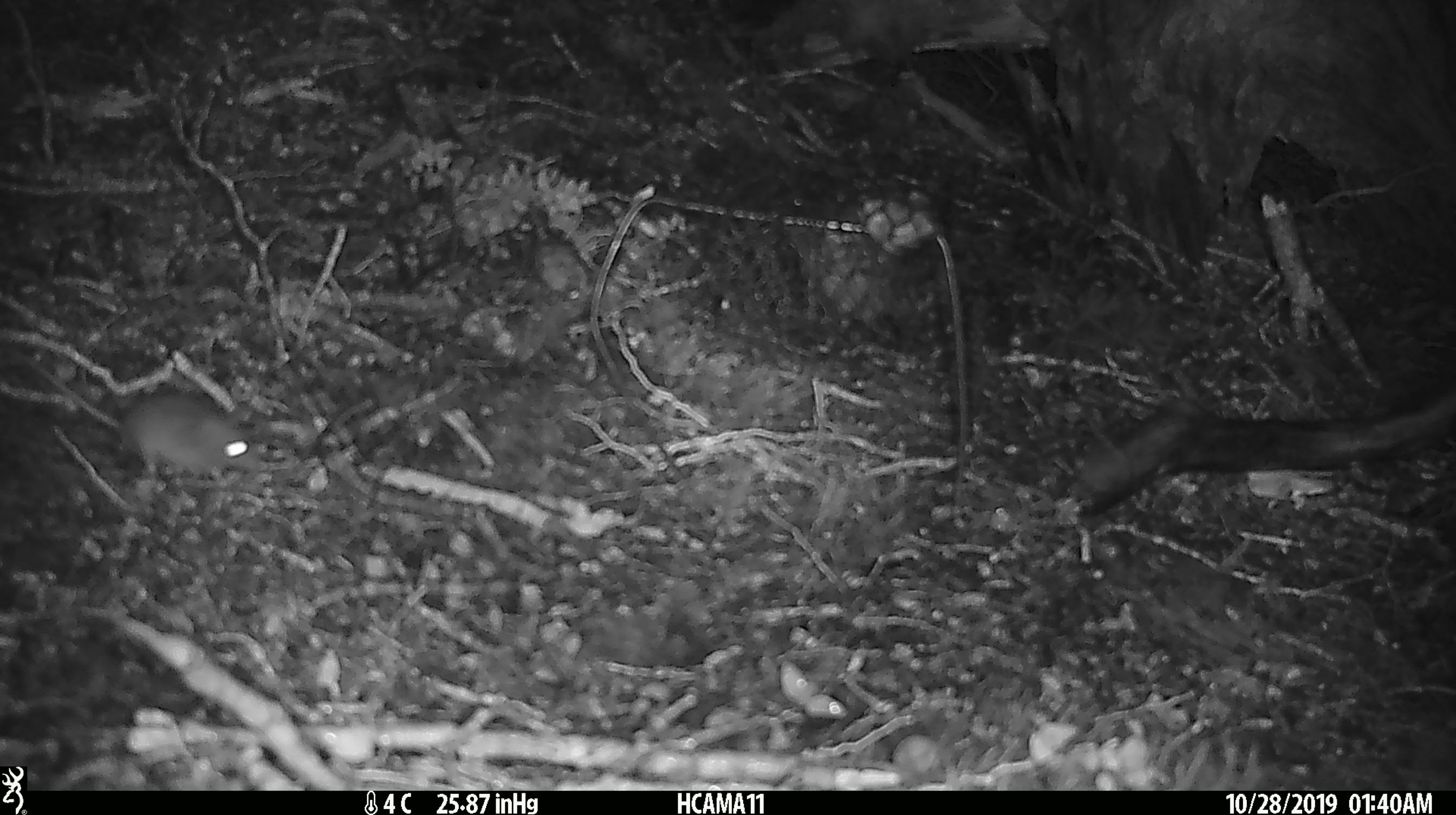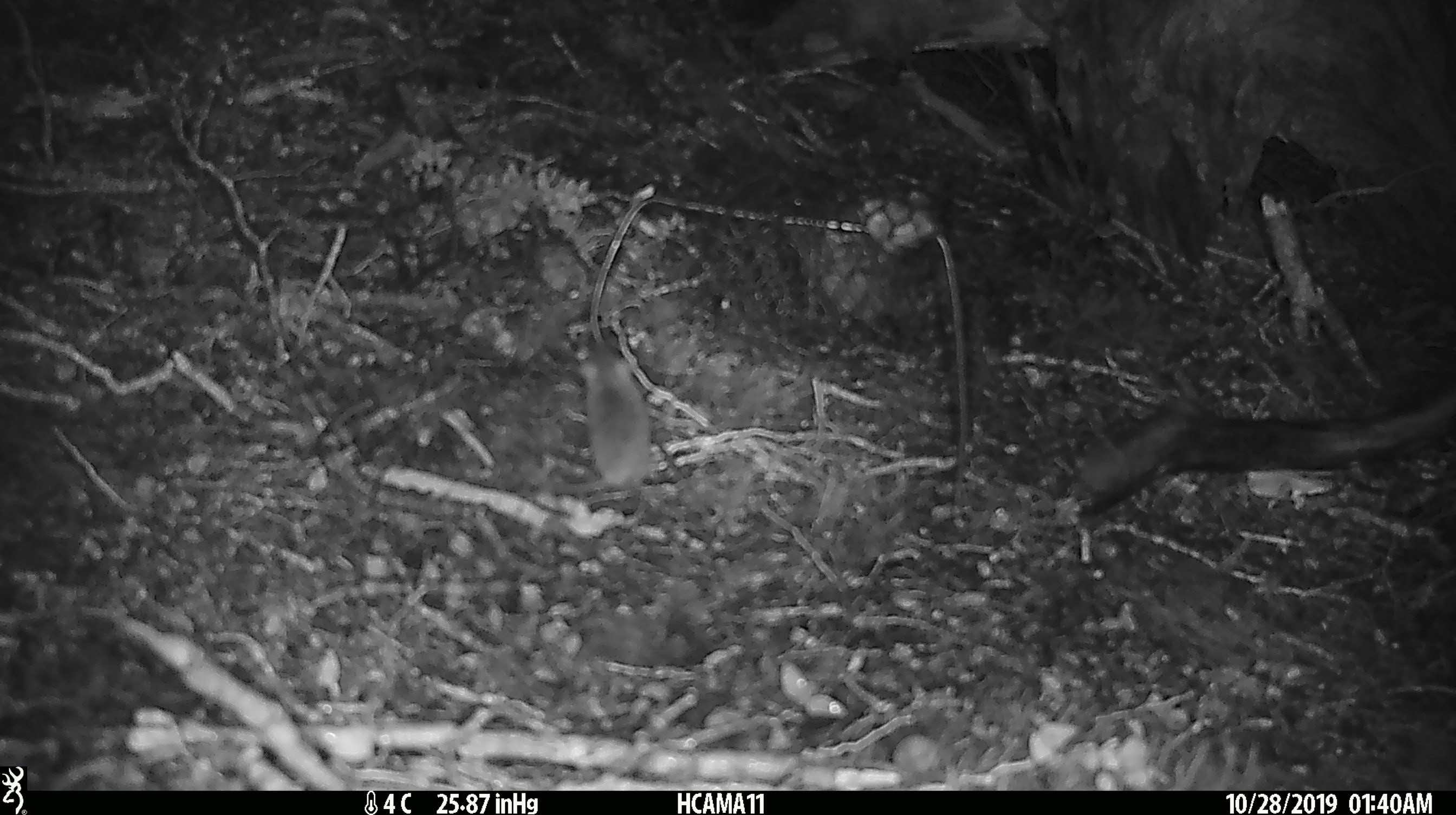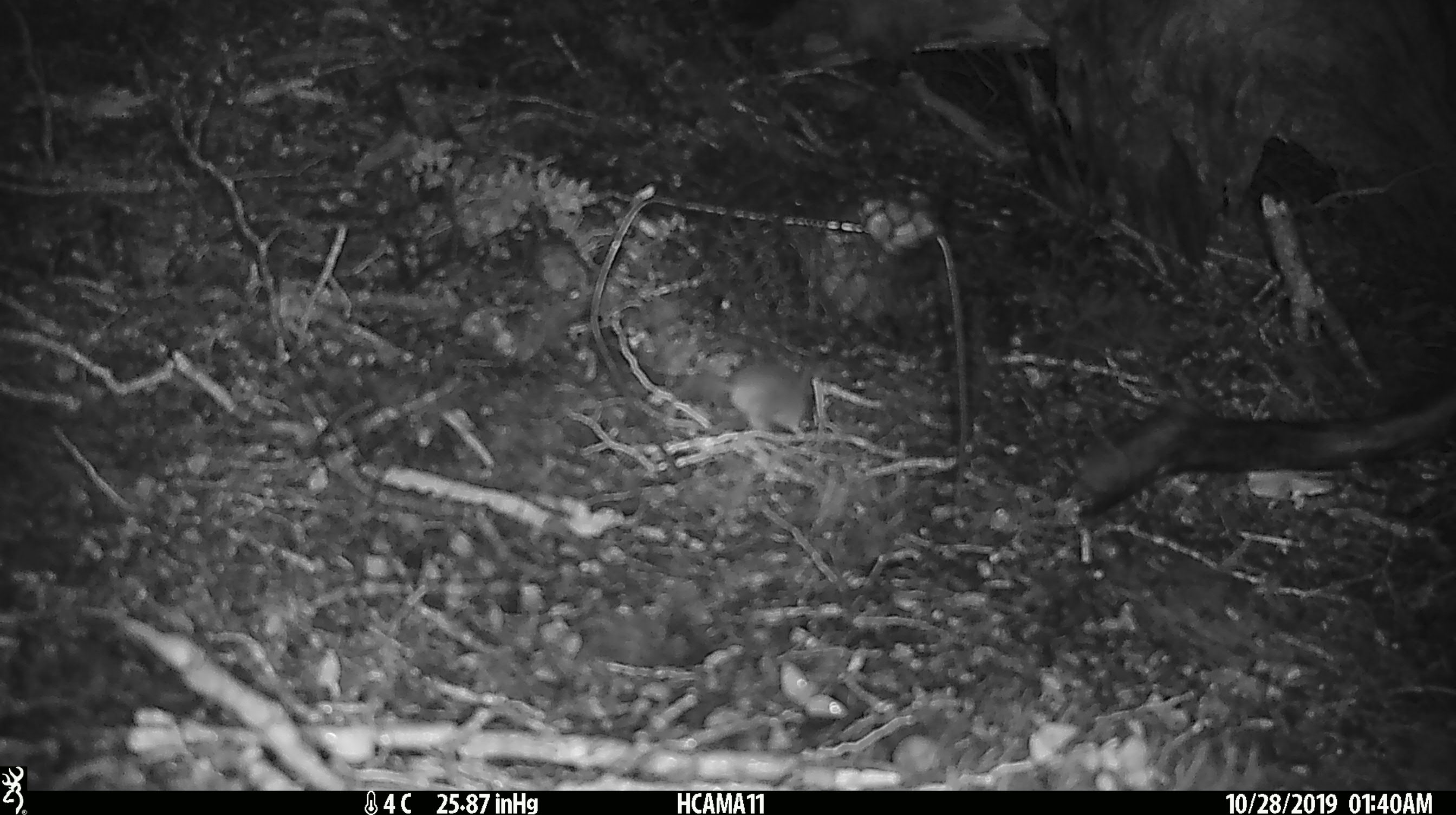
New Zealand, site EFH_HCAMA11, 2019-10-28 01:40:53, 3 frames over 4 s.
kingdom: Animalia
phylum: Chordata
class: Mammalia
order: Rodentia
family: Muridae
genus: Mus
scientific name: Mus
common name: mouse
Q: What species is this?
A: Mouse (Mus).